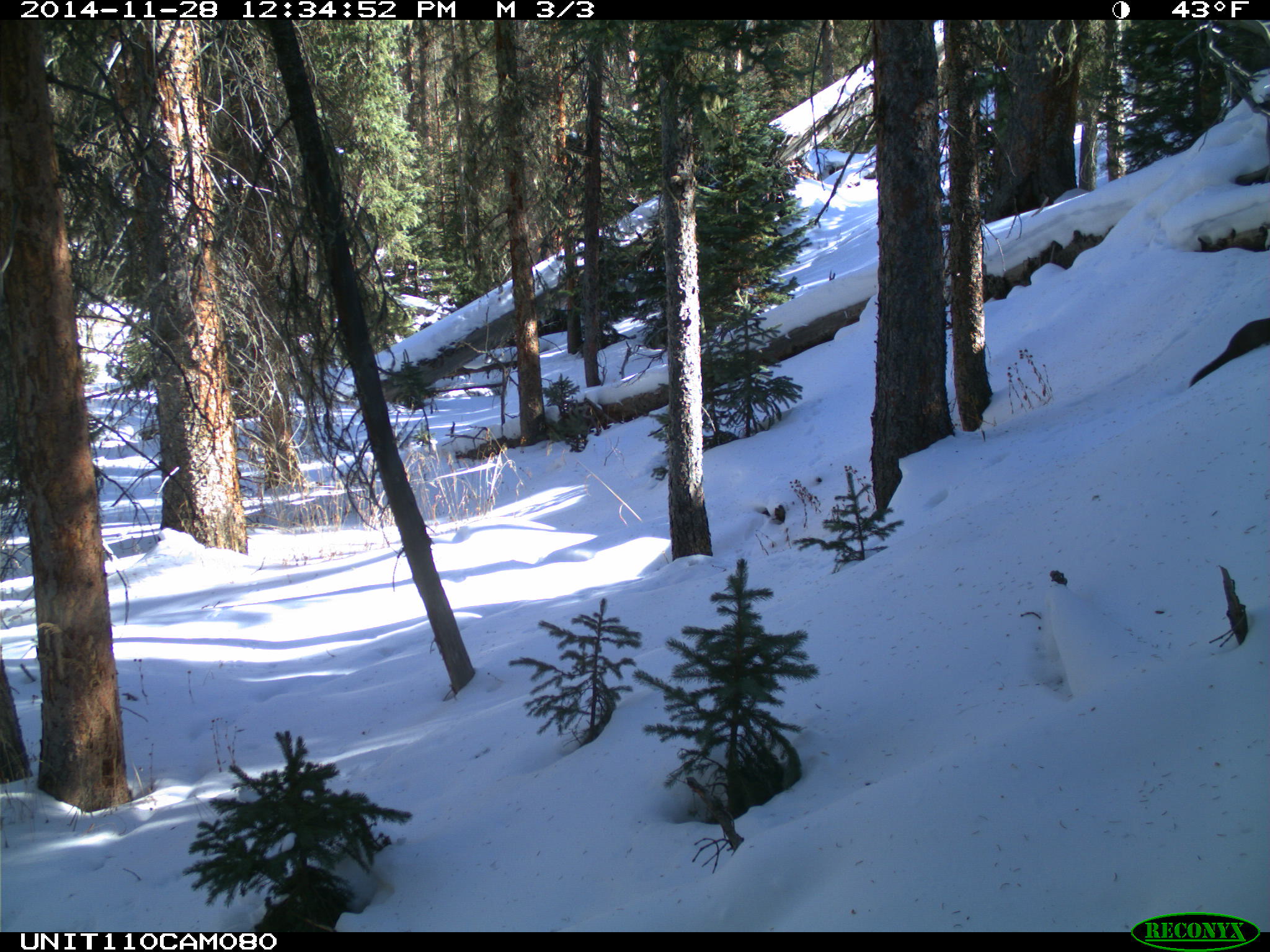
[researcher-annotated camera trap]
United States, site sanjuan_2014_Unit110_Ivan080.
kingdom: Animalia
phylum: Chordata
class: Mammalia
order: Carnivora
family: Mustelidae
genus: Martes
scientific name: Martes americana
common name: american marten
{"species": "Martes americana (american marten)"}